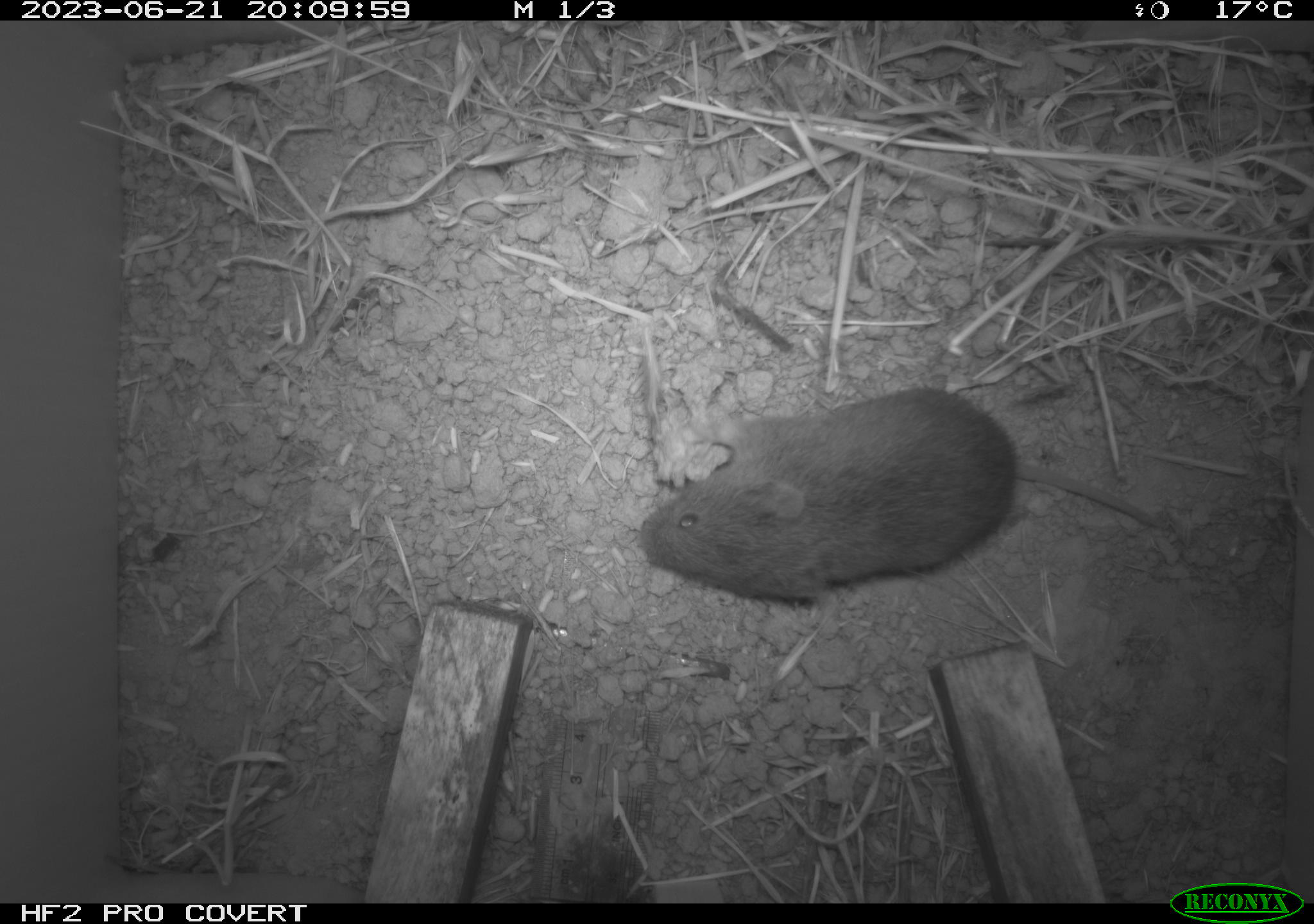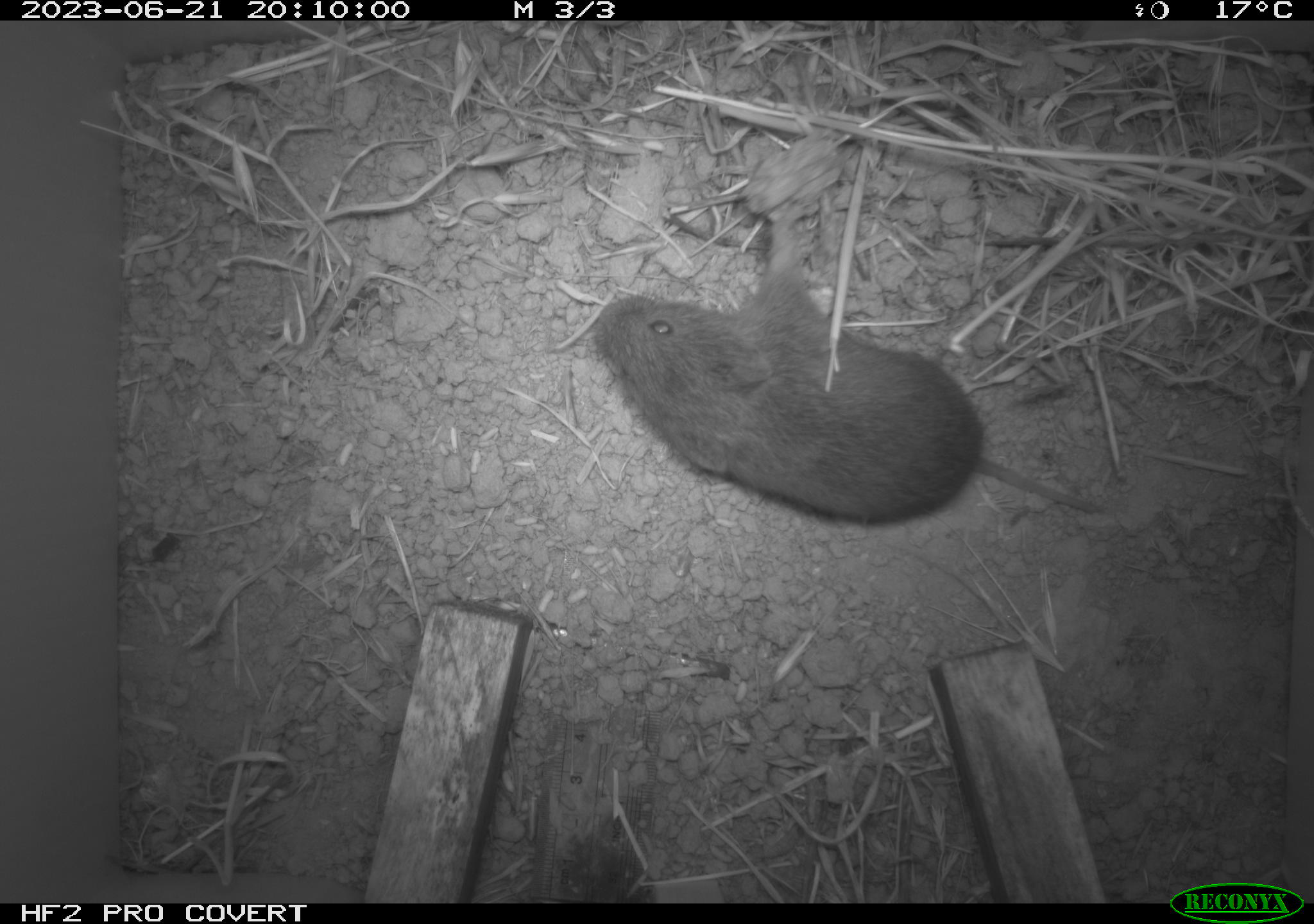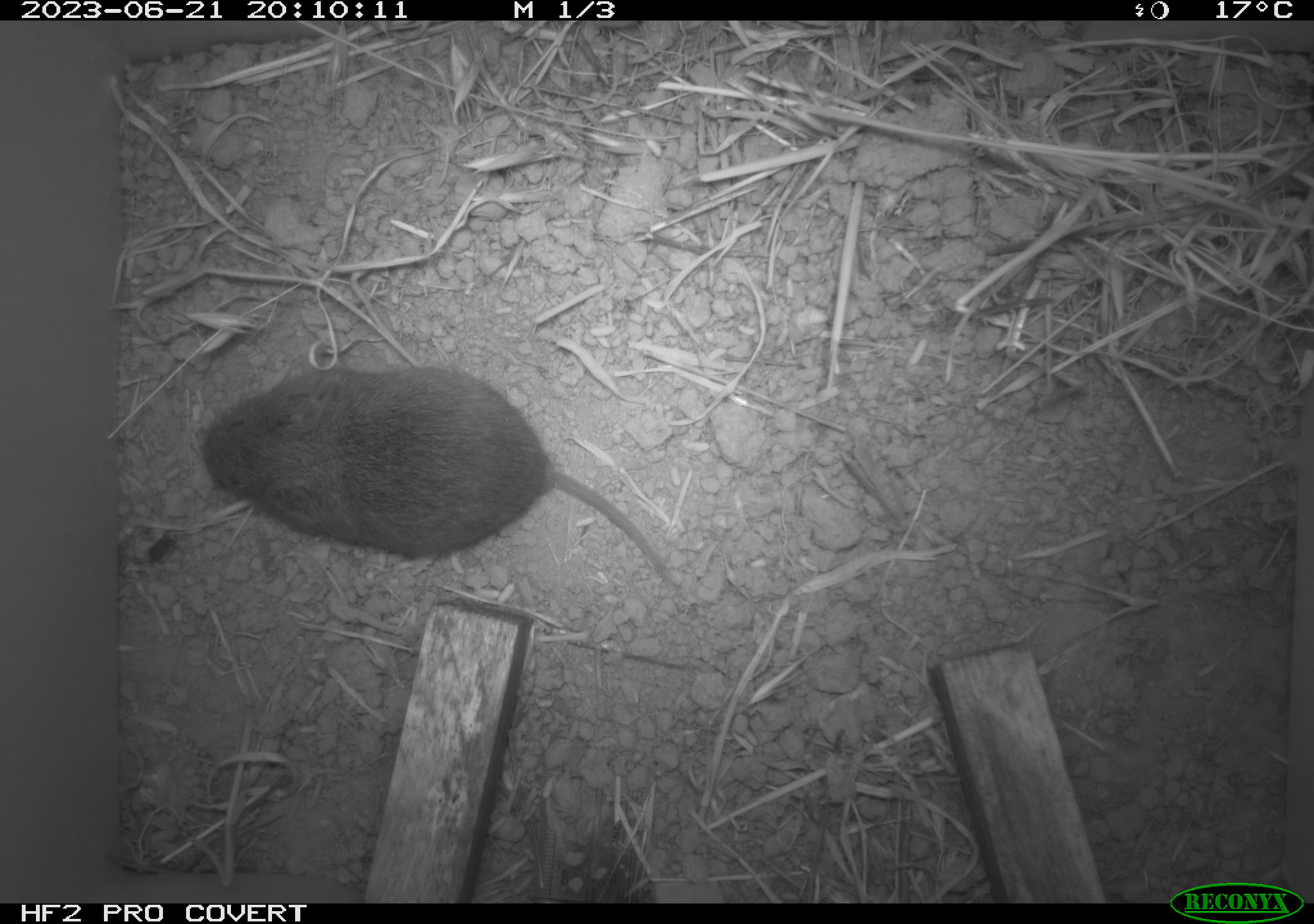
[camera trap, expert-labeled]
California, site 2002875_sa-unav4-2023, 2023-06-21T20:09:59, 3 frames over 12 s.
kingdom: Animalia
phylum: Chordata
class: Mammalia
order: Rodentia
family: Cricetidae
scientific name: Arvicolinae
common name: voles, lemmings, and muskrats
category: arvicolinae subfamily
Arvicolinae subfamily (voles, lemmings, and muskrats) (Arvicolinae).